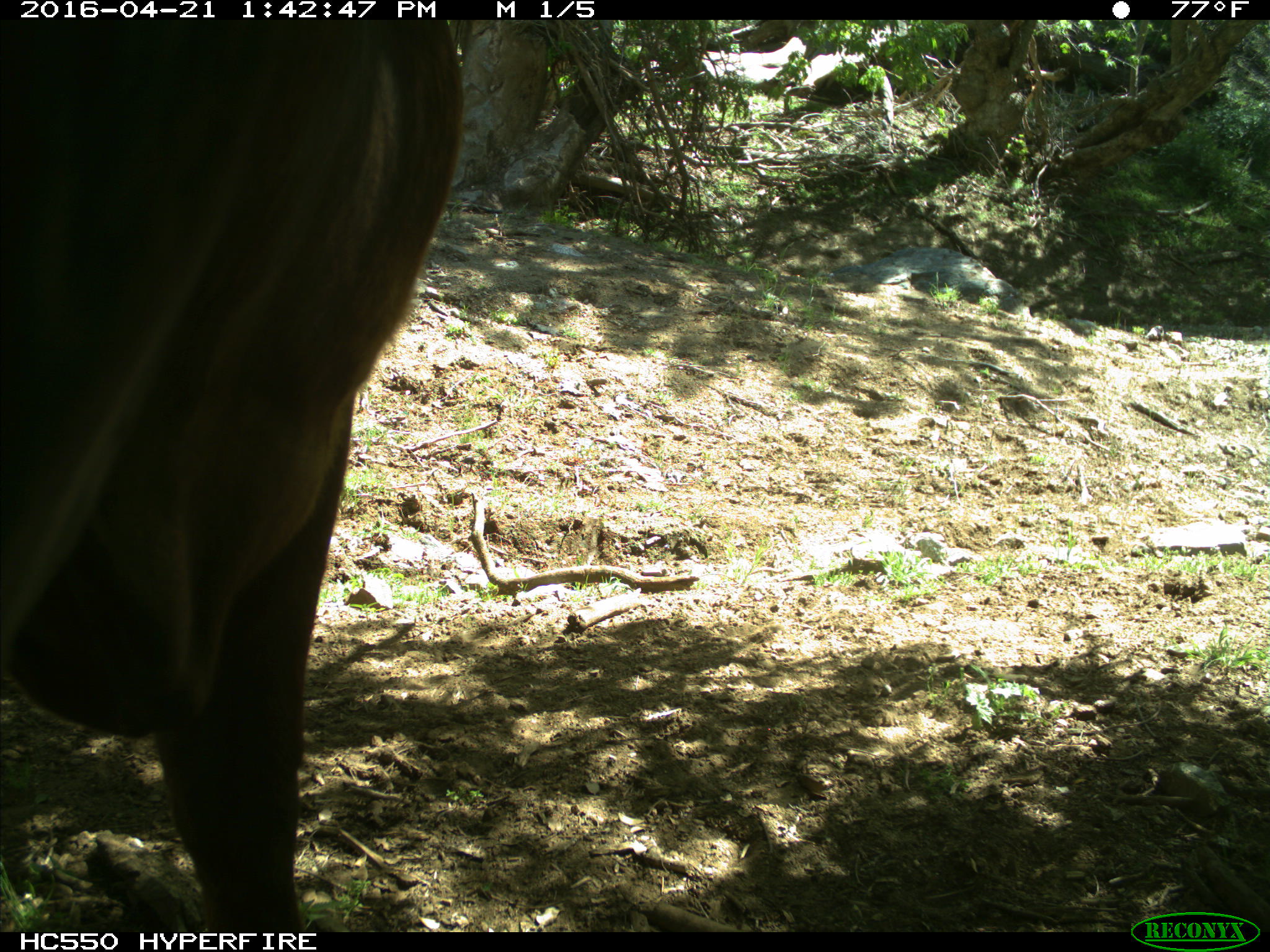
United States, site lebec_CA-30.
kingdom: Animalia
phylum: Chordata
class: Mammalia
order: Artiodactyla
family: Bovidae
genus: Bos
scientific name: Bos taurus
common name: domestic cow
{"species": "Bos taurus (domestic cow)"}